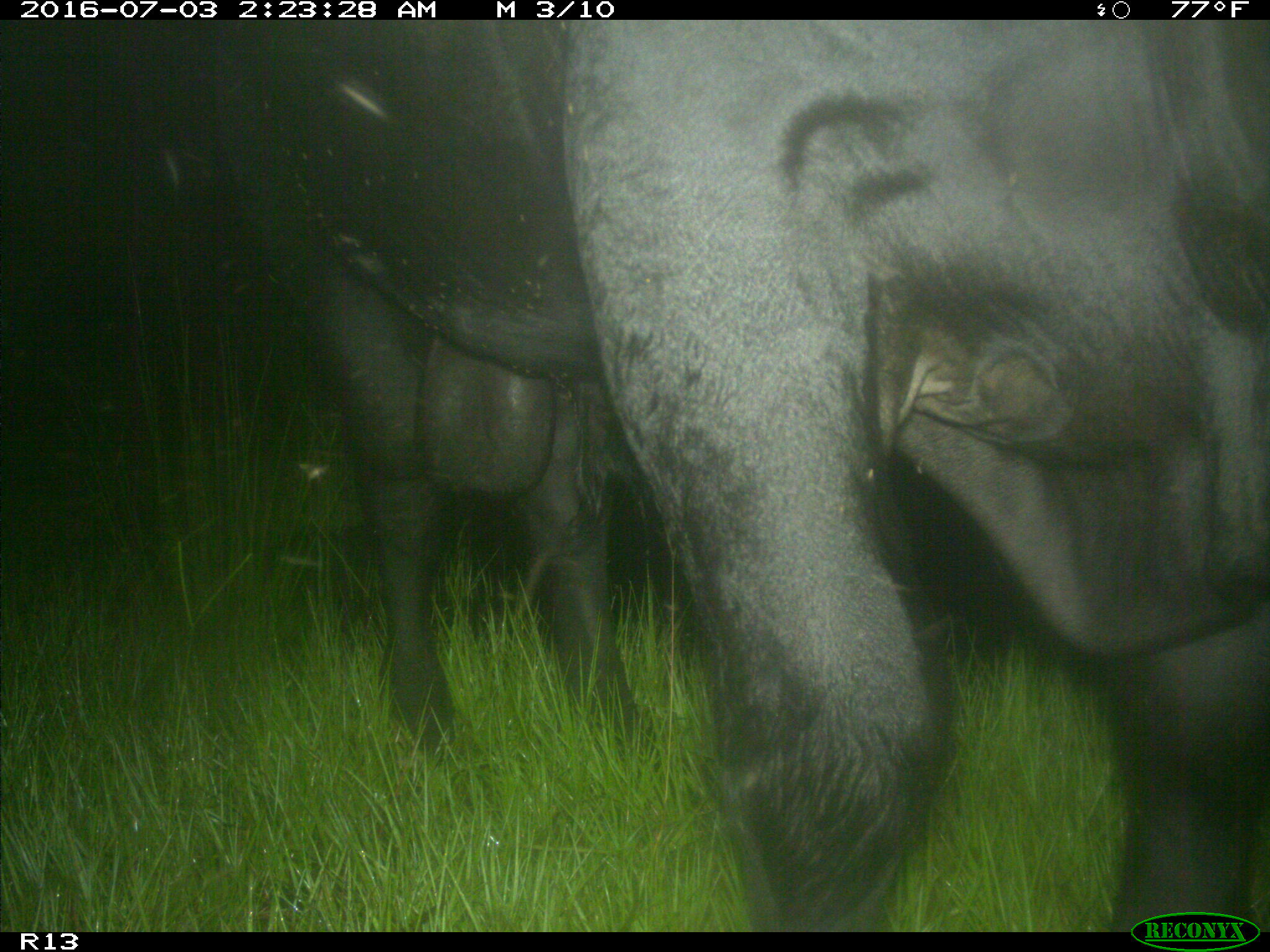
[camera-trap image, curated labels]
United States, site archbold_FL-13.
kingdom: Animalia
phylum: Chordata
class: Mammalia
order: Artiodactyla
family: Bovidae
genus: Bos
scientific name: Bos taurus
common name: domestic cow